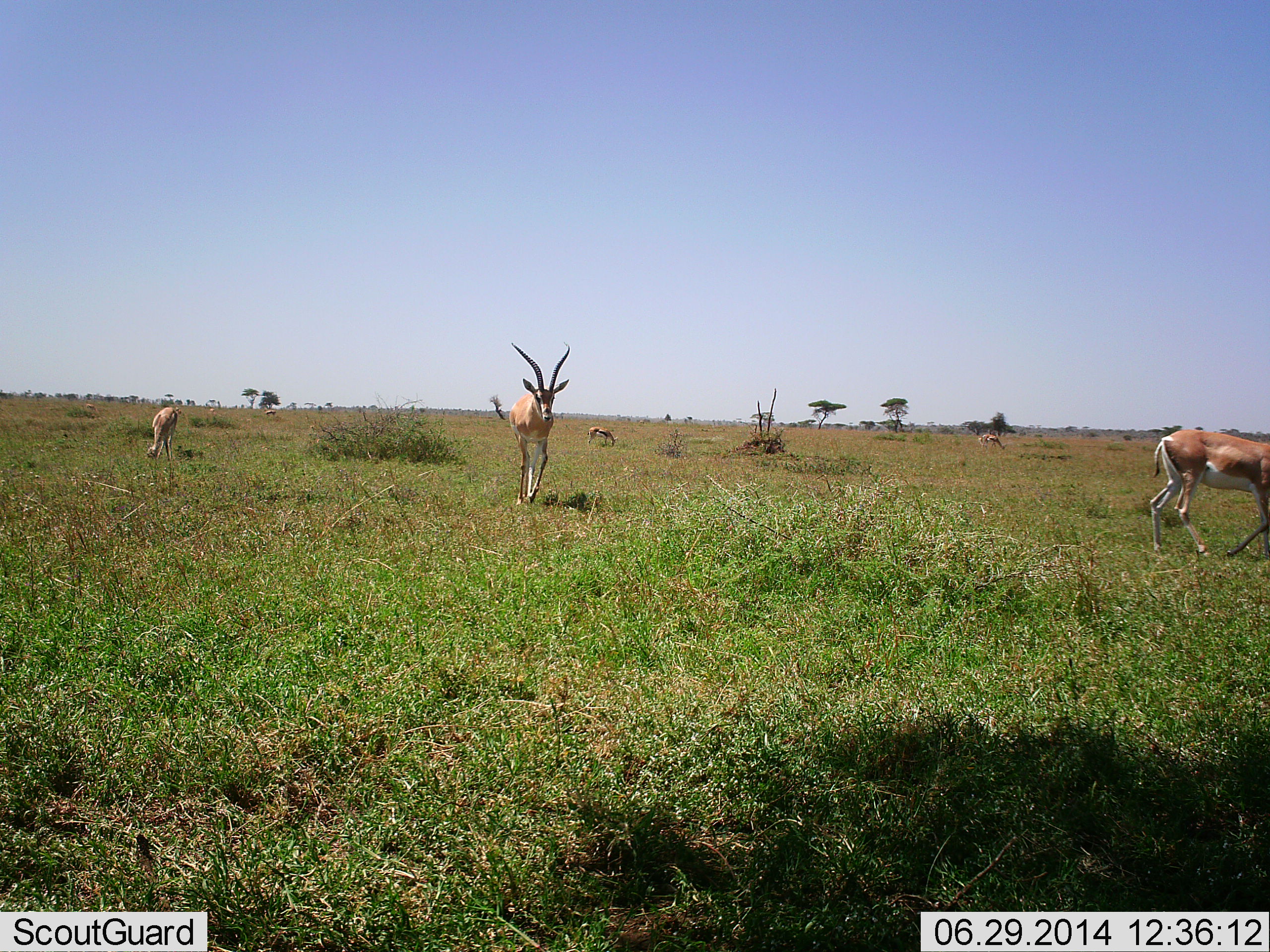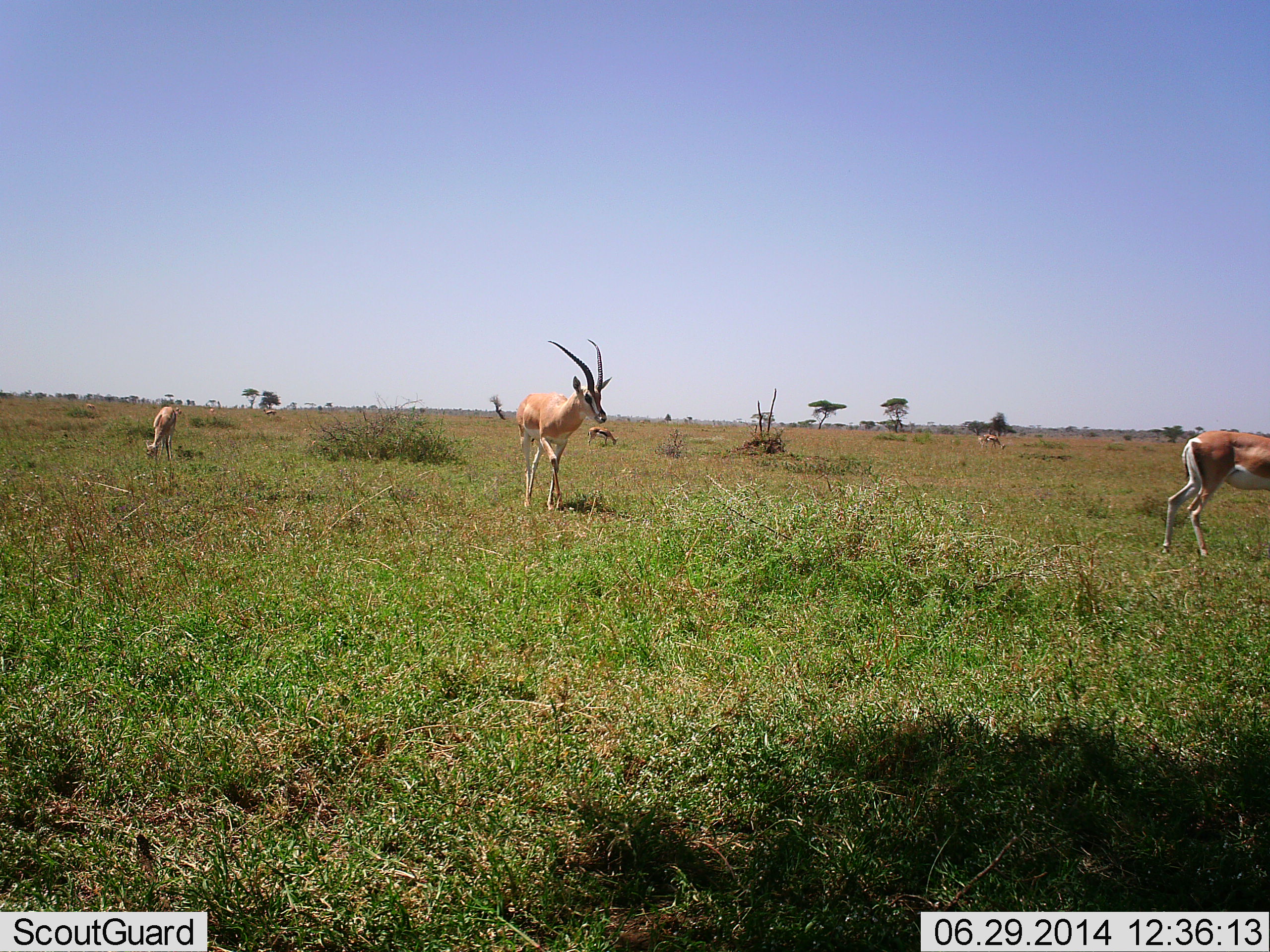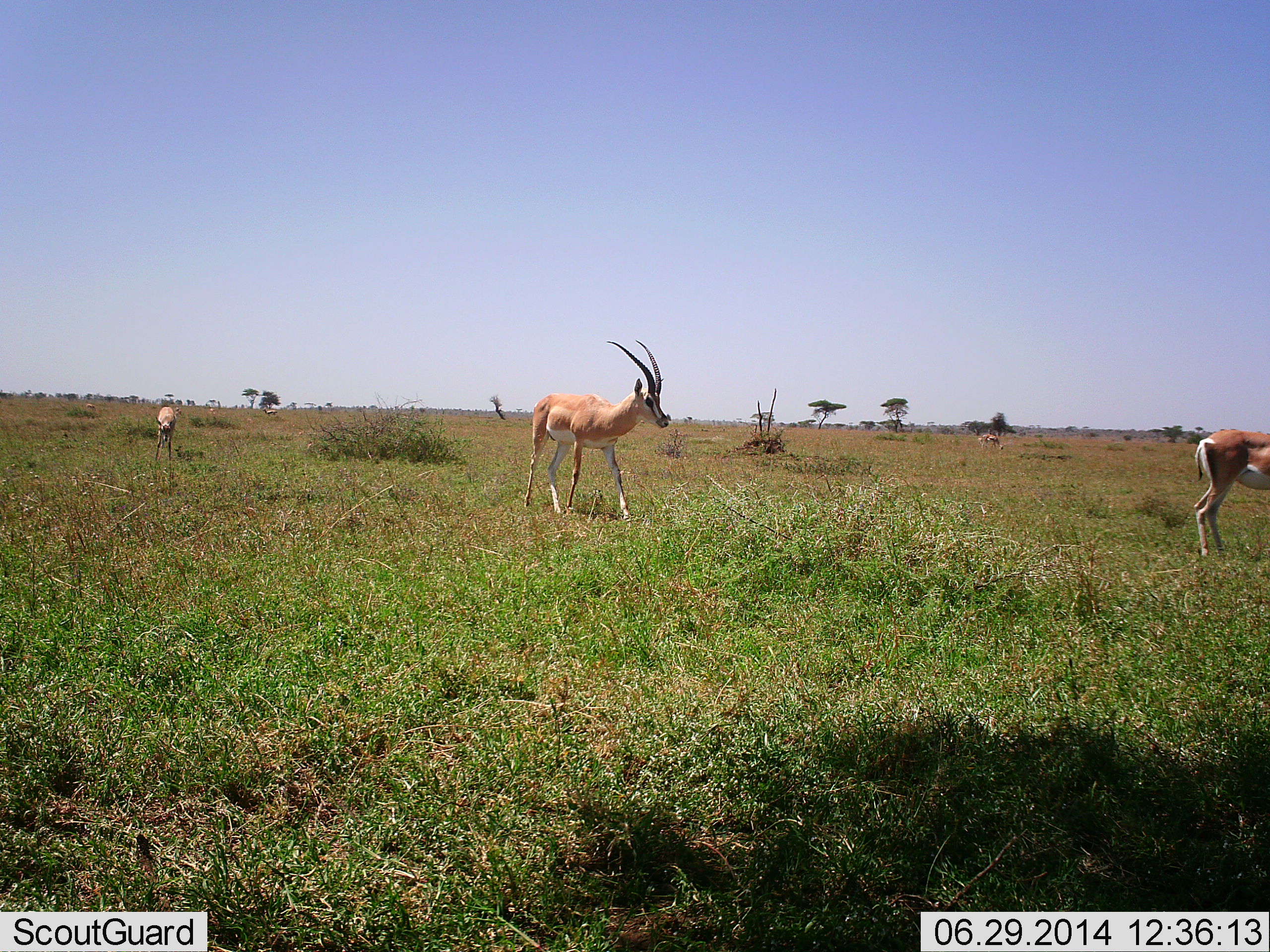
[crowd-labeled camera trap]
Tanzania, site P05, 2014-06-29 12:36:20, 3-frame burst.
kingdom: Animalia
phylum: Chordata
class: Mammalia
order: Artiodactyla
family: Bovidae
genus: Nanger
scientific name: Nanger granti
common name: grant's gazelle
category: gazellegrants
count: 5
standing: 50%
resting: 0%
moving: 90%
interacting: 0%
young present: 0%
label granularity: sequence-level